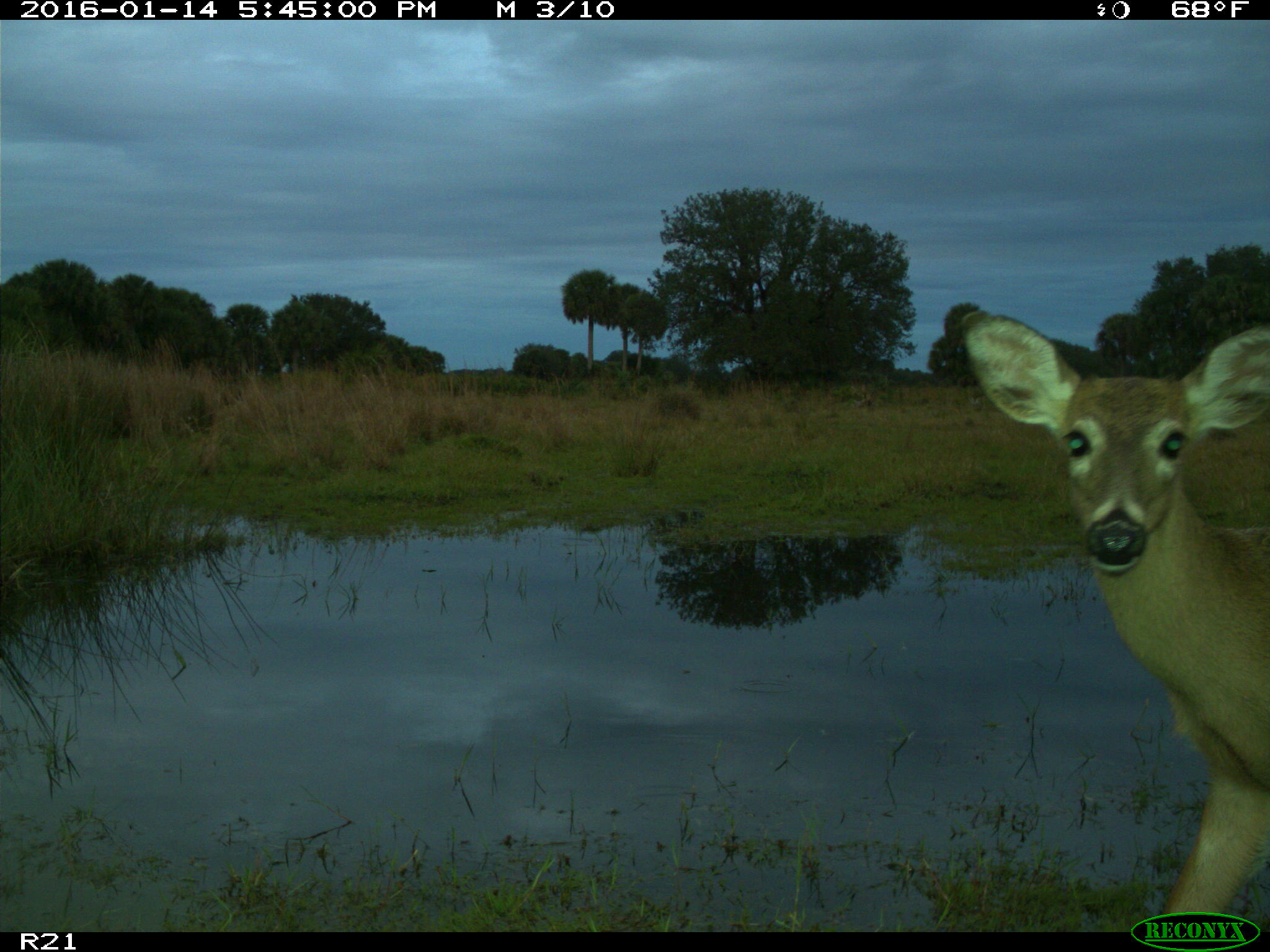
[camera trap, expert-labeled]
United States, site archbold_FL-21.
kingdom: Animalia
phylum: Chordata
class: Mammalia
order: Artiodactyla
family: Cervidae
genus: Odocoileus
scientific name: Odocoileus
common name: deer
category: unidentified deer